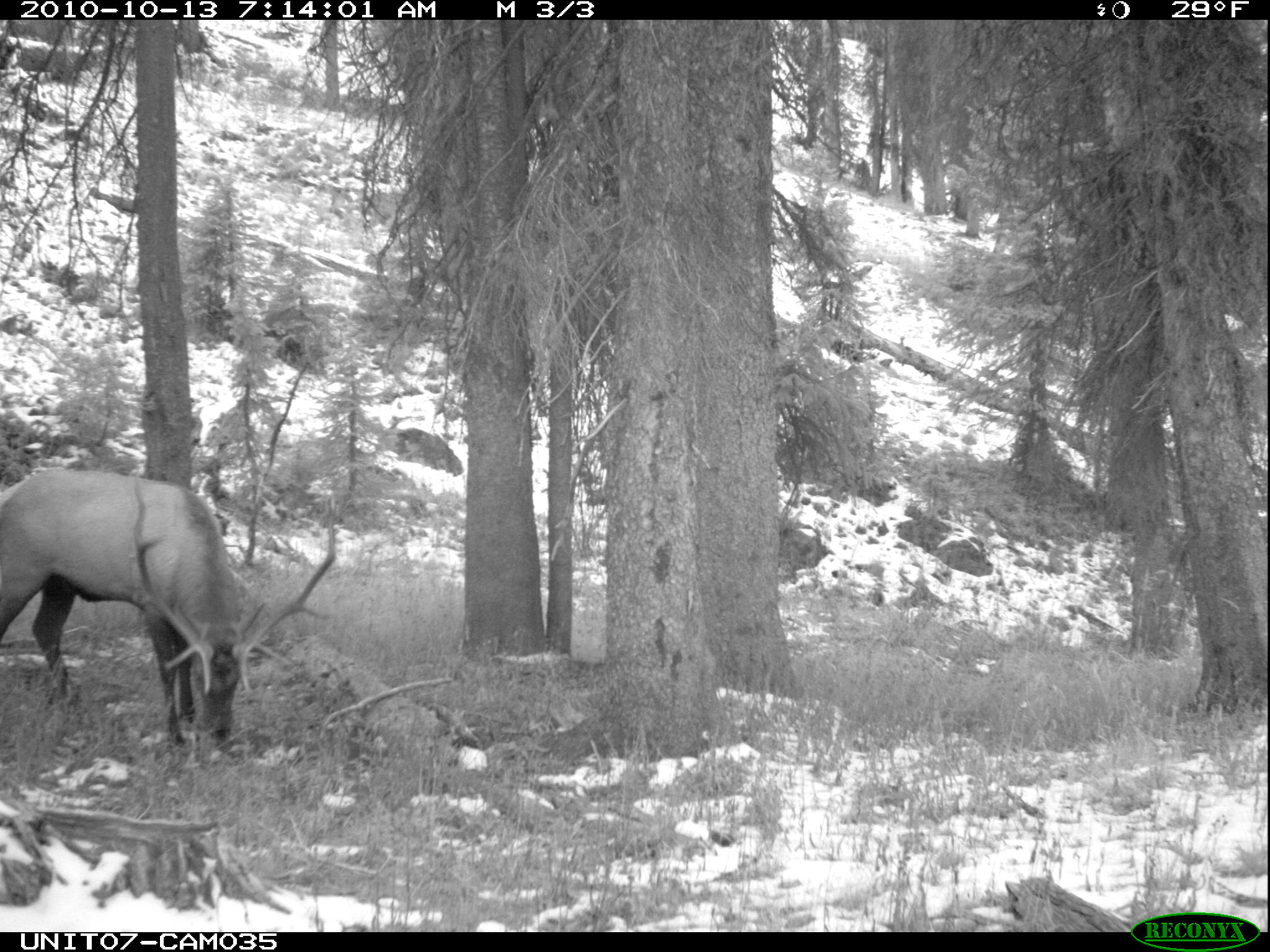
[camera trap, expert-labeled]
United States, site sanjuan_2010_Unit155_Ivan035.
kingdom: Animalia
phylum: Chordata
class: Mammalia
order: Artiodactyla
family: Cervidae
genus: Cervus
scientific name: Cervus elaphus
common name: red deer